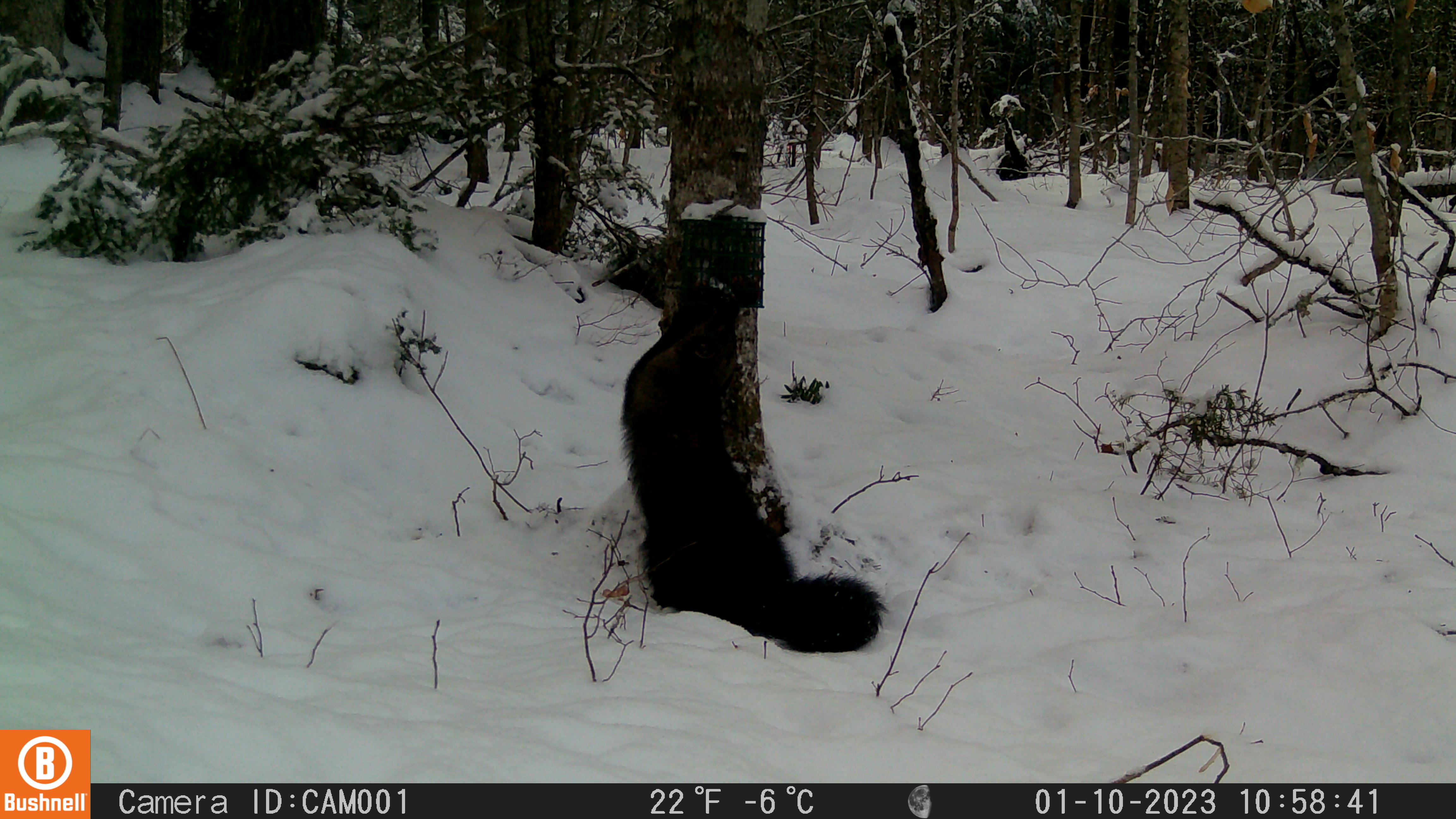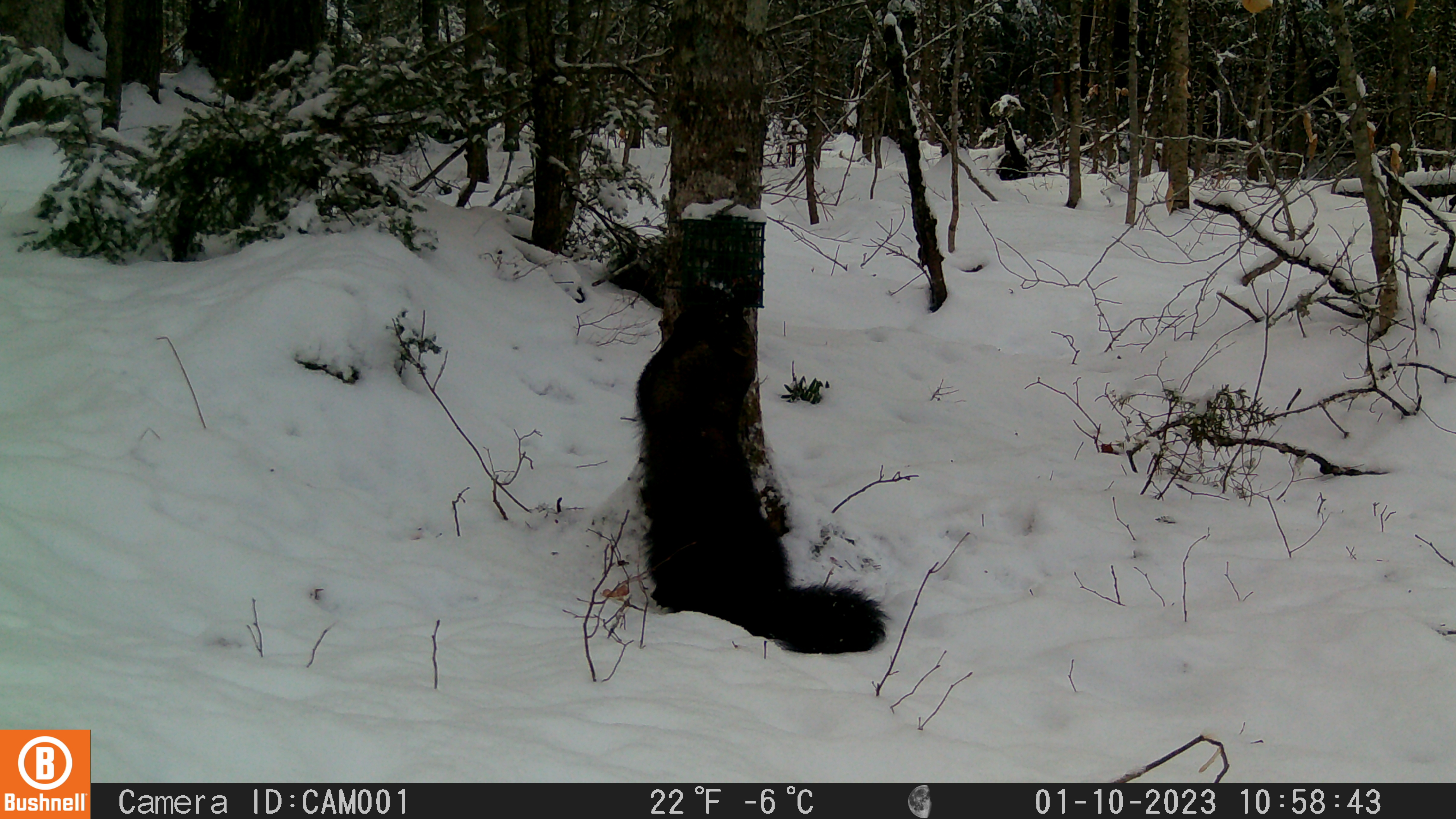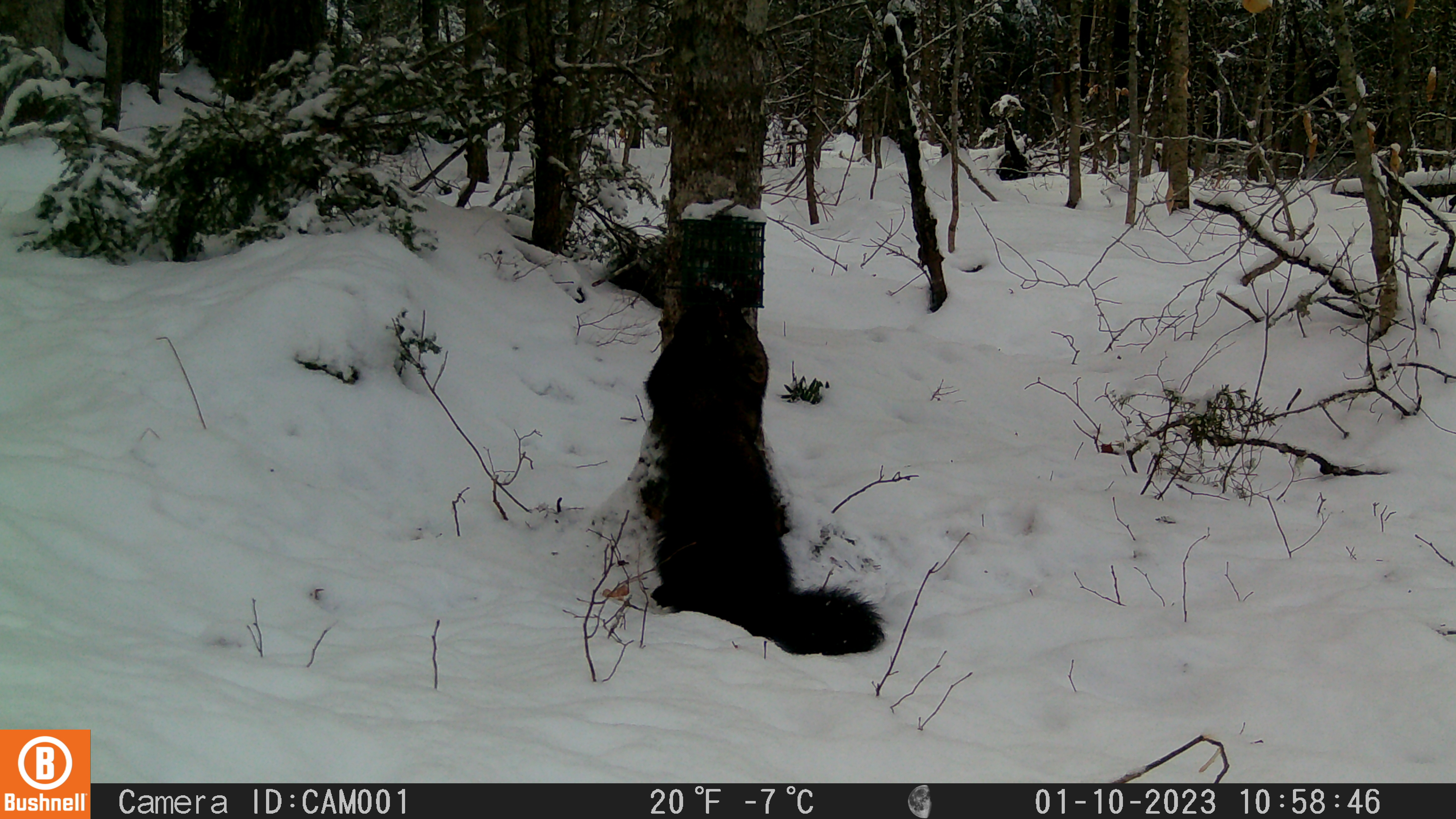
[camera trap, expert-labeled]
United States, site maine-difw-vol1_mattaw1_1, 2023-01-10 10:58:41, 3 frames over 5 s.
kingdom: Animalia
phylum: Chordata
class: Mammalia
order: Carnivora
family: Mustelidae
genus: Pekania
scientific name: Pekania pennanti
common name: fisher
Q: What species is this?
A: Fisher (Pekania pennanti).